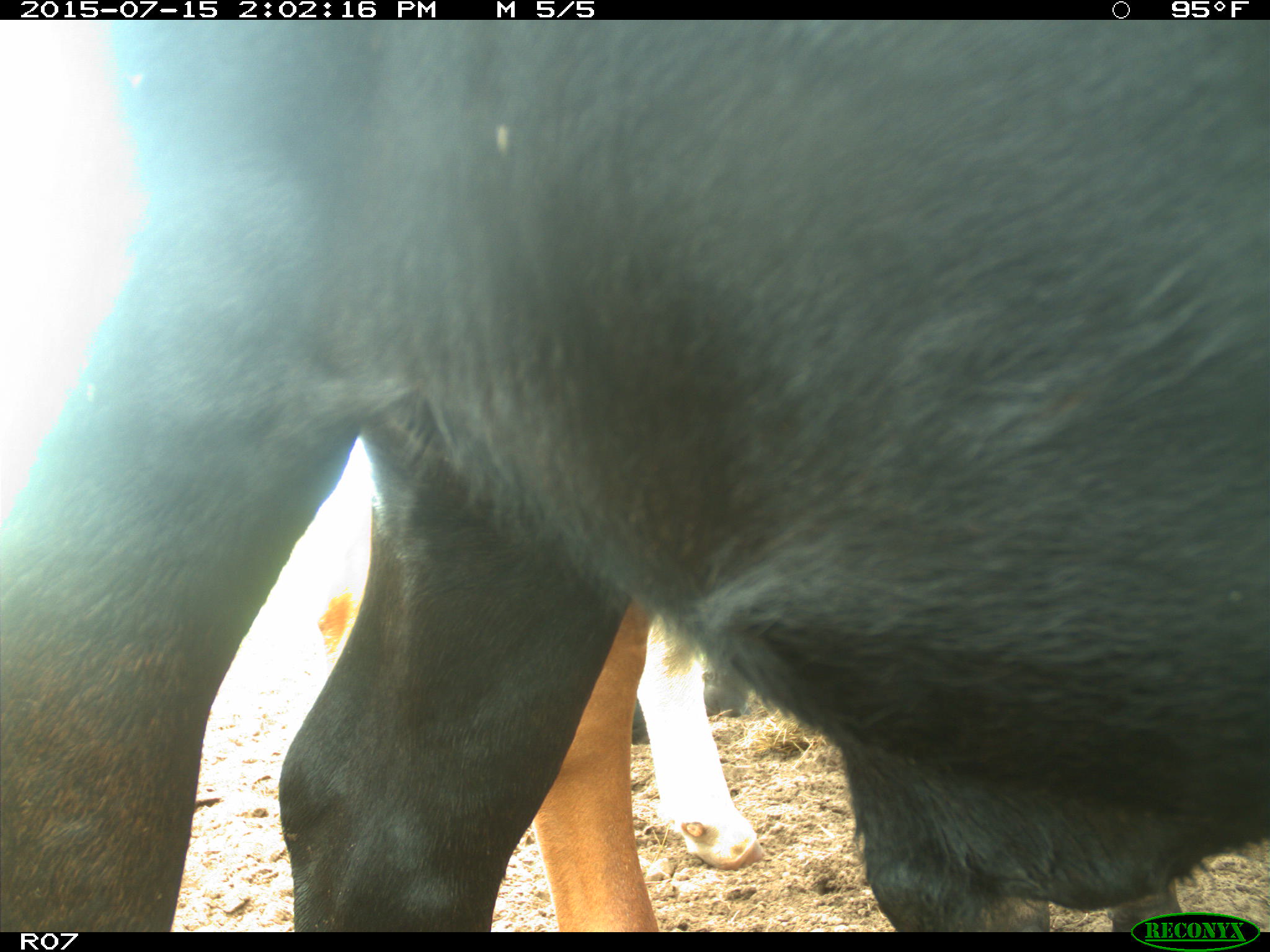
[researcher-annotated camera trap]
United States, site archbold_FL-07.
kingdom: Animalia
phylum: Chordata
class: Mammalia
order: Artiodactyla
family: Bovidae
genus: Bos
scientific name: Bos taurus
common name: domestic cow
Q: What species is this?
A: Bos taurus (domestic cow).